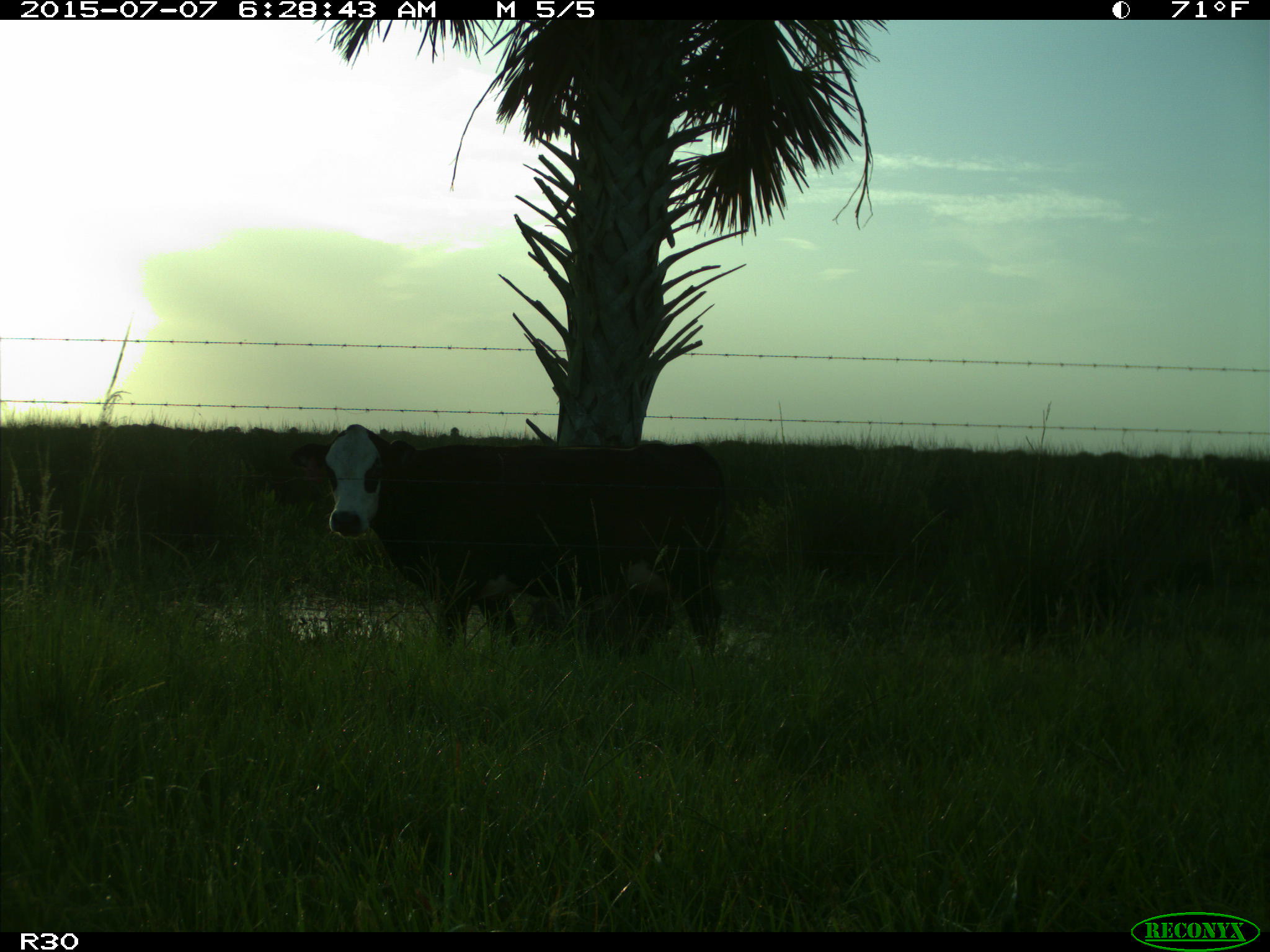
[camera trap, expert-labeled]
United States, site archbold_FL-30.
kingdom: Animalia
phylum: Chordata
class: Mammalia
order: Artiodactyla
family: Bovidae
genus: Bos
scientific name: Bos taurus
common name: domestic cow